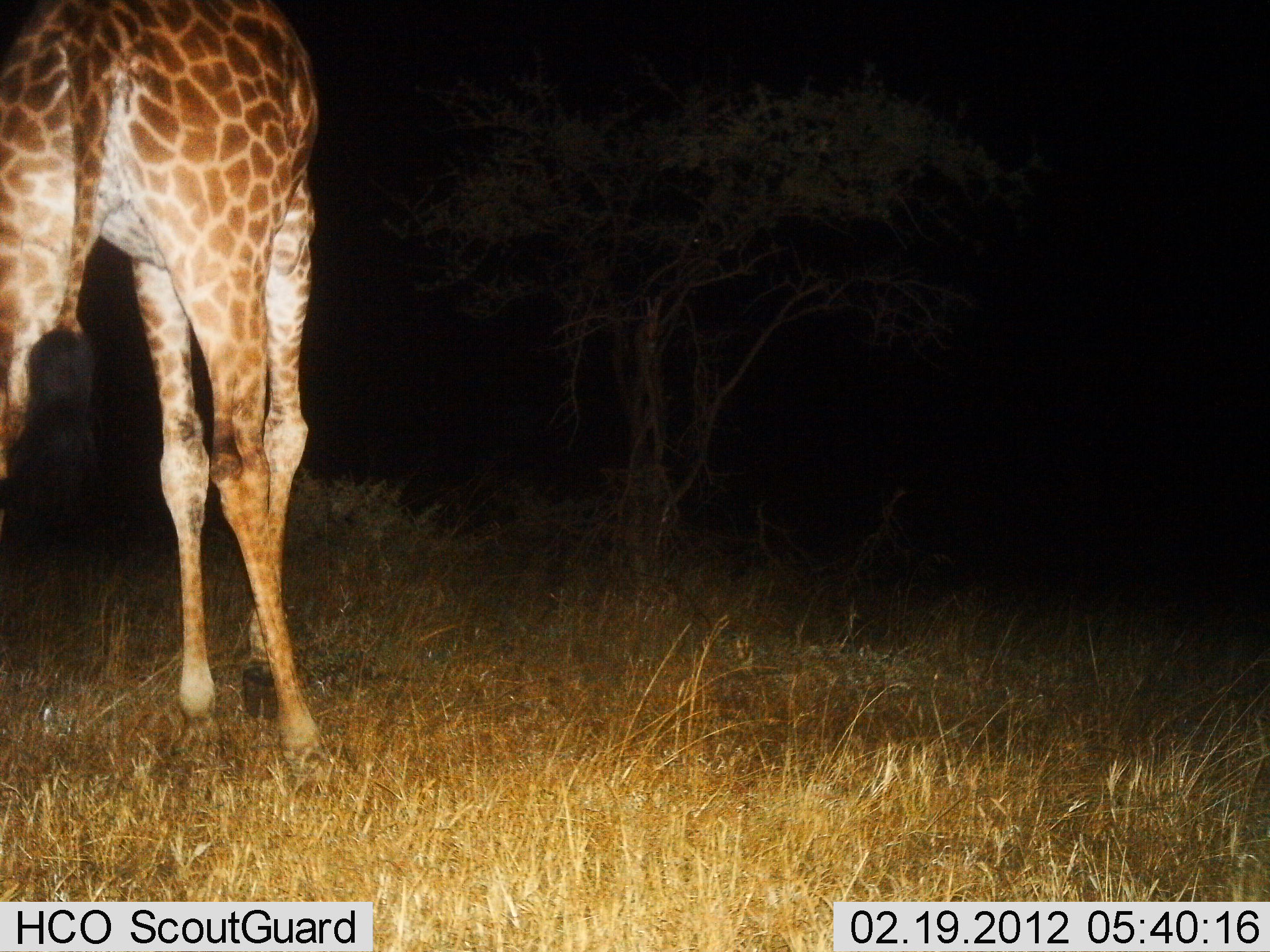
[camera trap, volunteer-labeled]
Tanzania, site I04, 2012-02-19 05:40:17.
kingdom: Animalia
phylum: Chordata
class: Mammalia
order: Artiodactyla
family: Giraffidae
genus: Giraffa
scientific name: Giraffa camelopardalis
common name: giraffe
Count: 1.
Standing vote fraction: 53%.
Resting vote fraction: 0%.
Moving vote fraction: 33%.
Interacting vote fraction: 0%.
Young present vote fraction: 0%.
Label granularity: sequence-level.